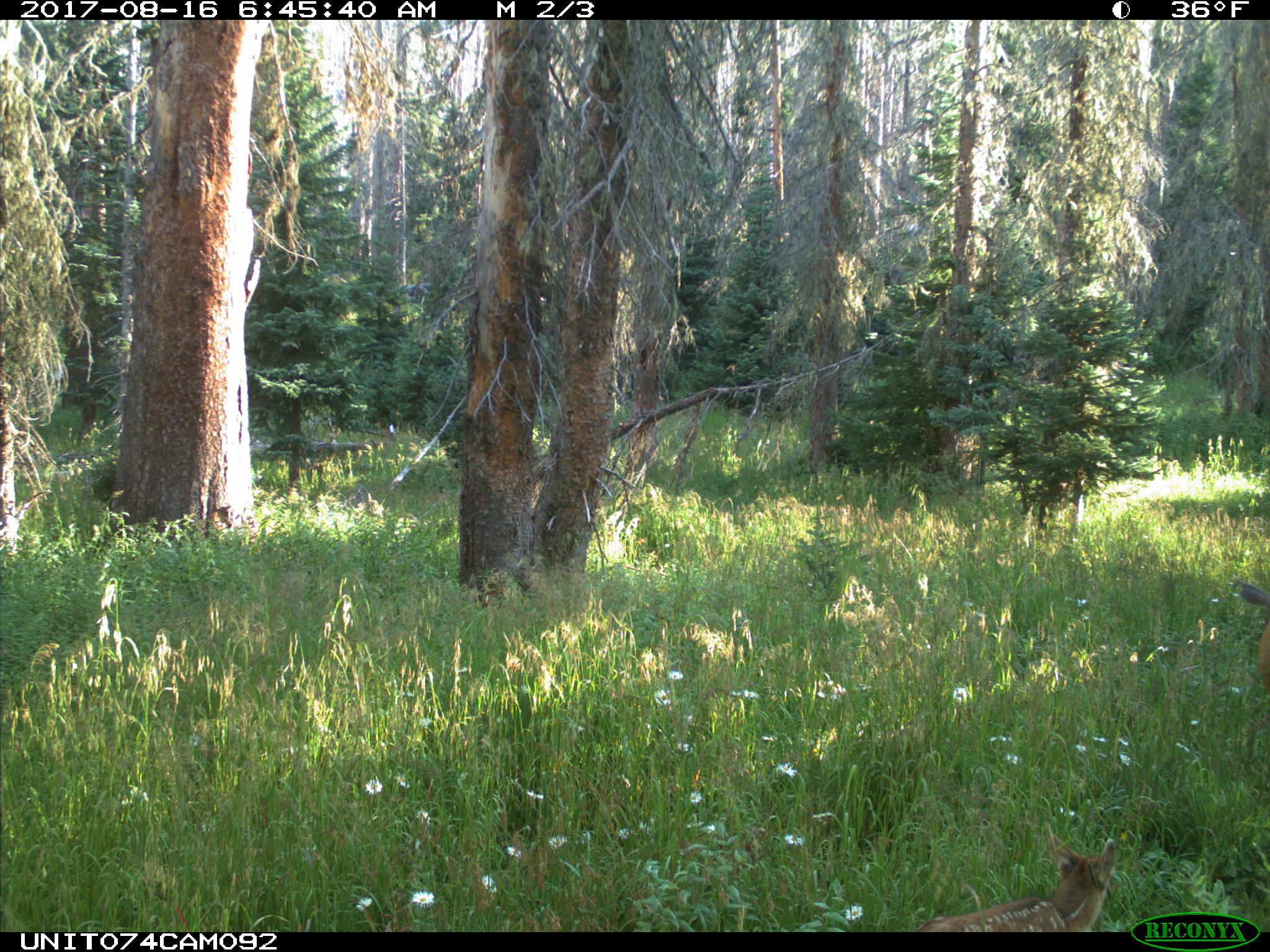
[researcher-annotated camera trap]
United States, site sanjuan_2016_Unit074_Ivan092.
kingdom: Animalia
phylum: Chordata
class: Mammalia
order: Artiodactyla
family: Cervidae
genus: Odocoileus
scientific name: Odocoileus hemionus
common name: mule deer